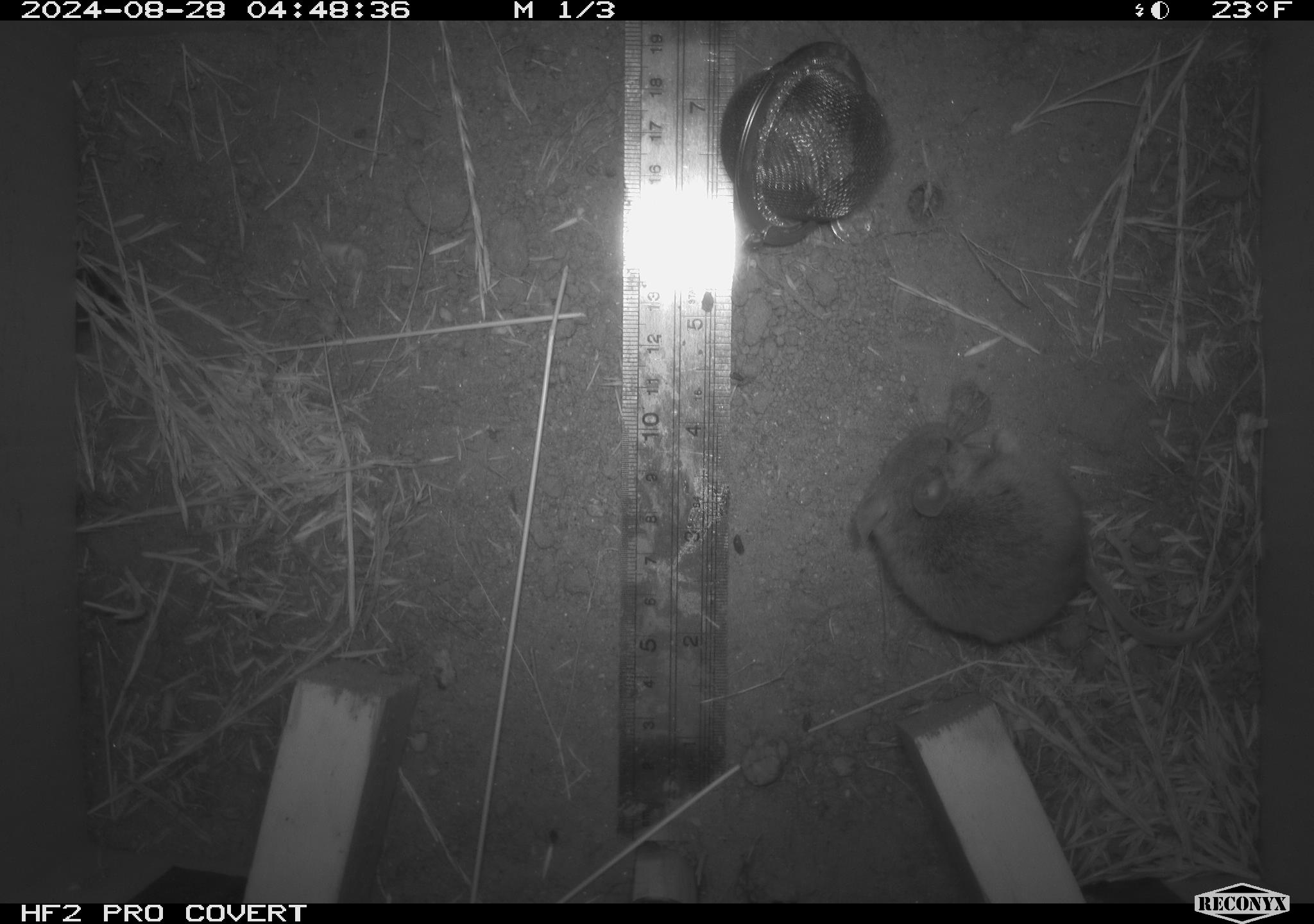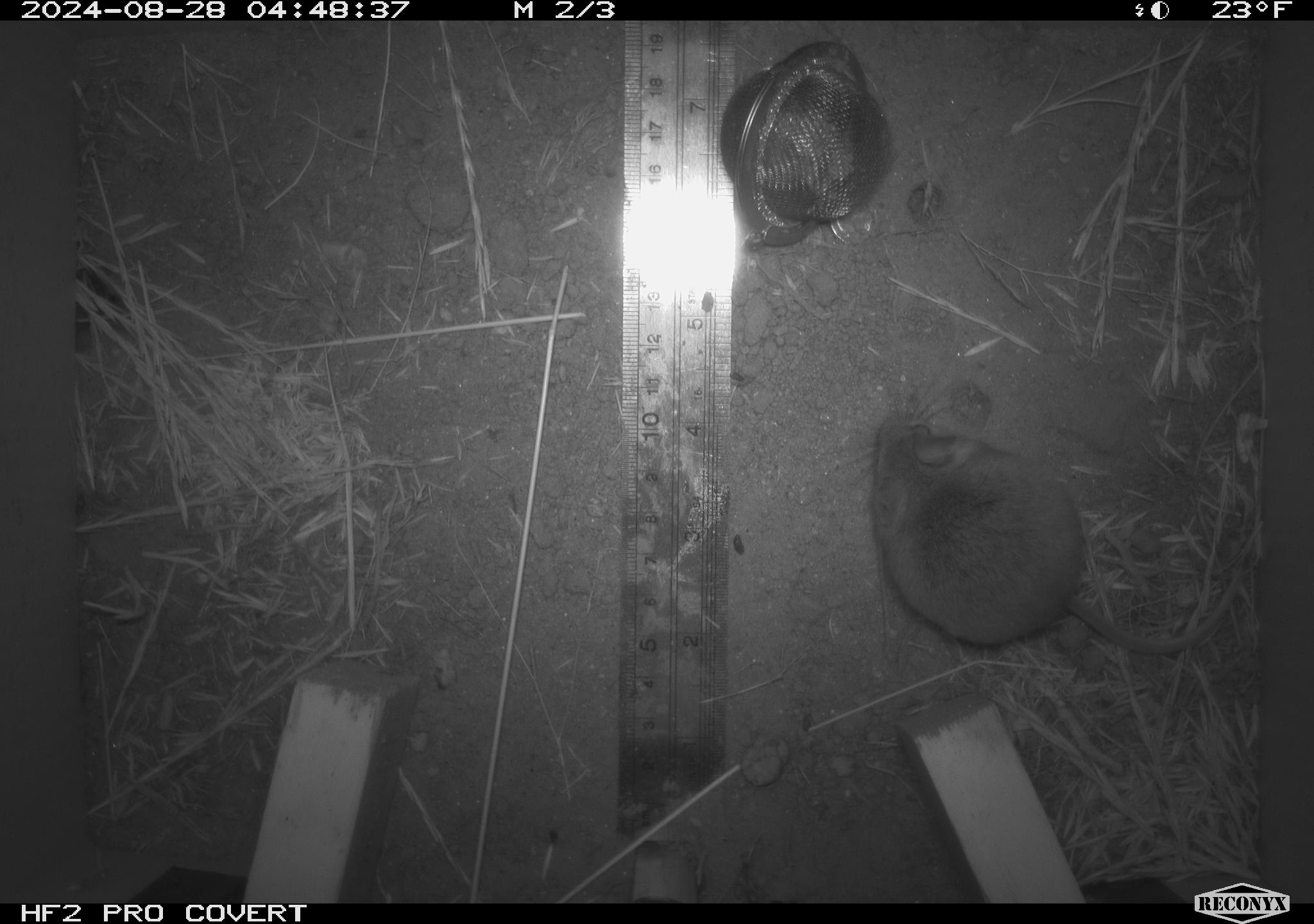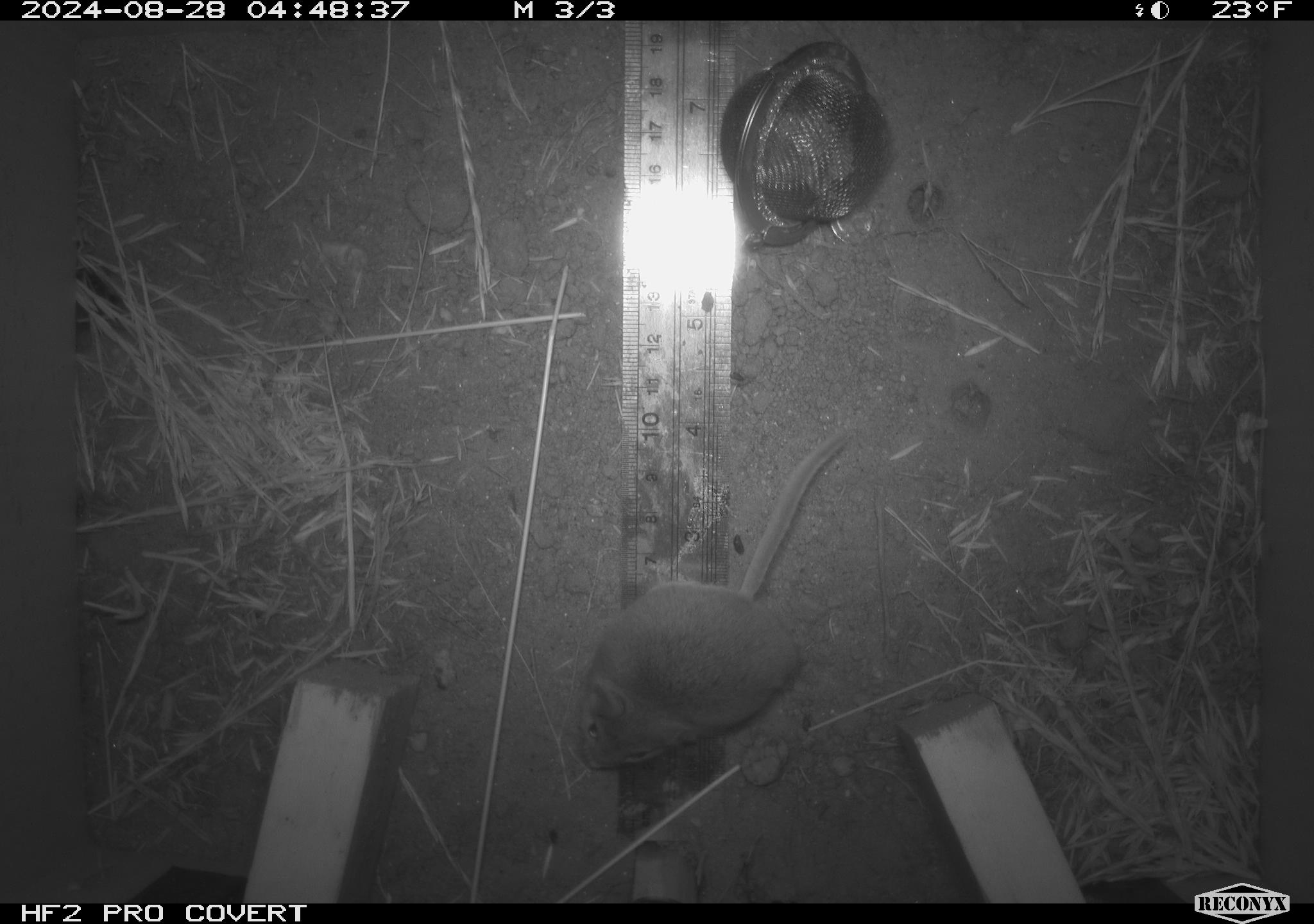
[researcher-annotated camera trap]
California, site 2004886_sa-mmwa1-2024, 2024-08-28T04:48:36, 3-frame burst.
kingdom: Animalia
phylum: Chordata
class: Mammalia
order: Rodentia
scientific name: Rodentia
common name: mouse species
Mouse species (Rodentia).